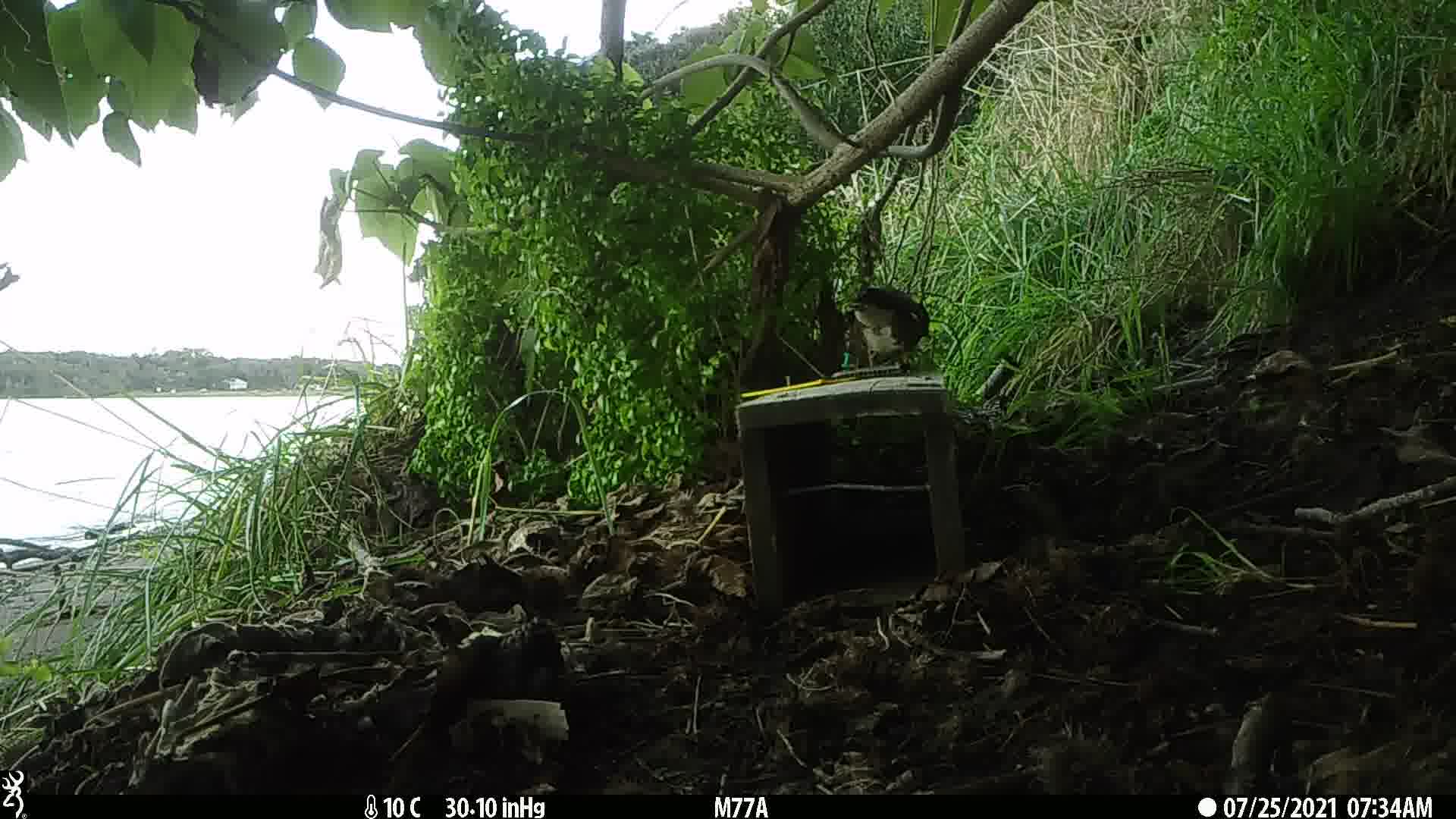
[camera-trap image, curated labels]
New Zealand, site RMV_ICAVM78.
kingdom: Animalia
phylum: Chordata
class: Aves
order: Passeriformes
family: Sturnidae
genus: Acridotheres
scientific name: Acridotheres tristis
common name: common myna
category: myna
Myna (common myna) (Acridotheres tristis).